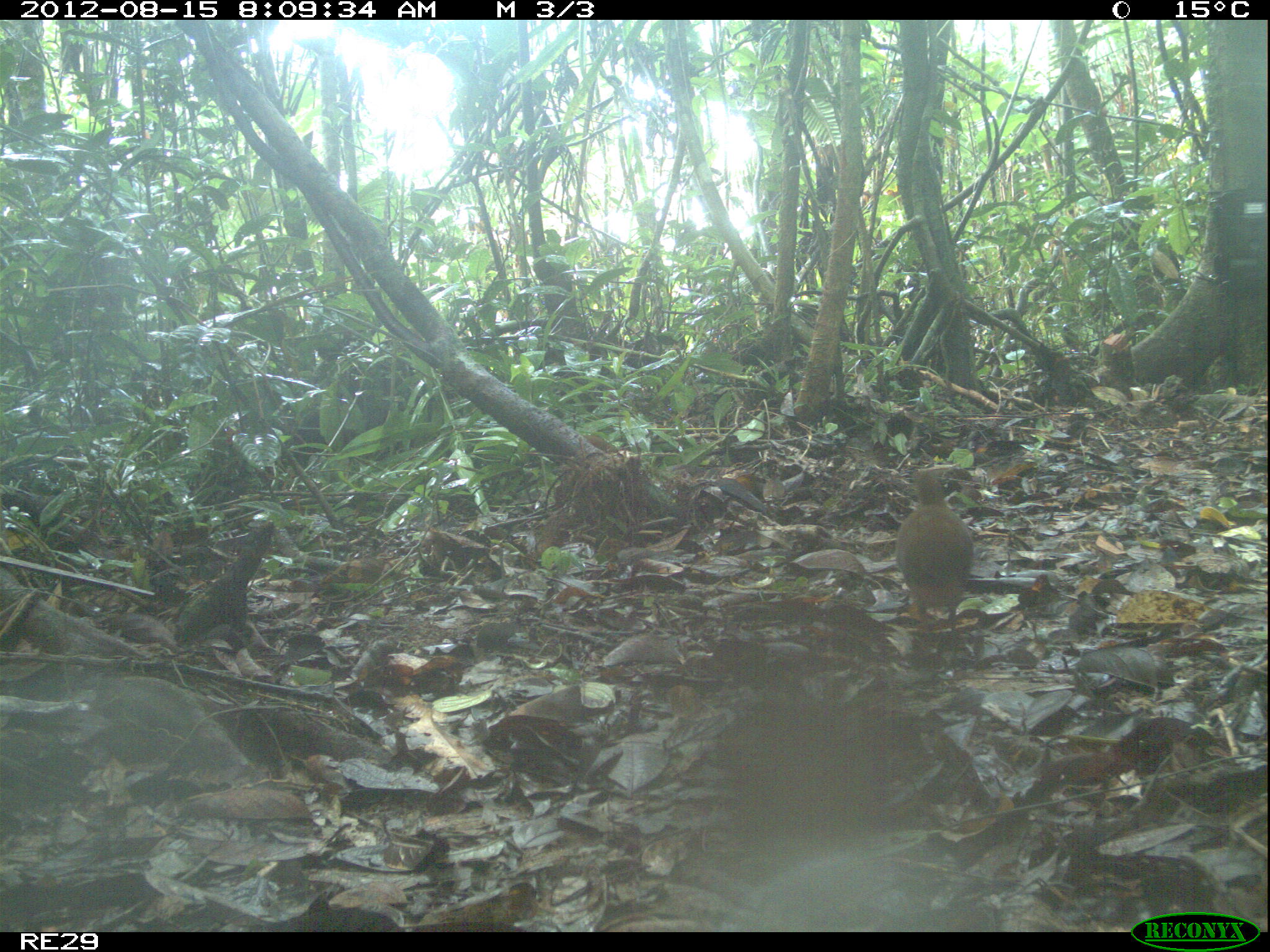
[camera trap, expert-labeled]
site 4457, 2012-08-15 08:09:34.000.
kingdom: Animalia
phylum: Chordata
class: Aves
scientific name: Aves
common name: bird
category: unknown bird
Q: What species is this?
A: Unknown bird (bird) (Aves).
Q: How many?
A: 2.